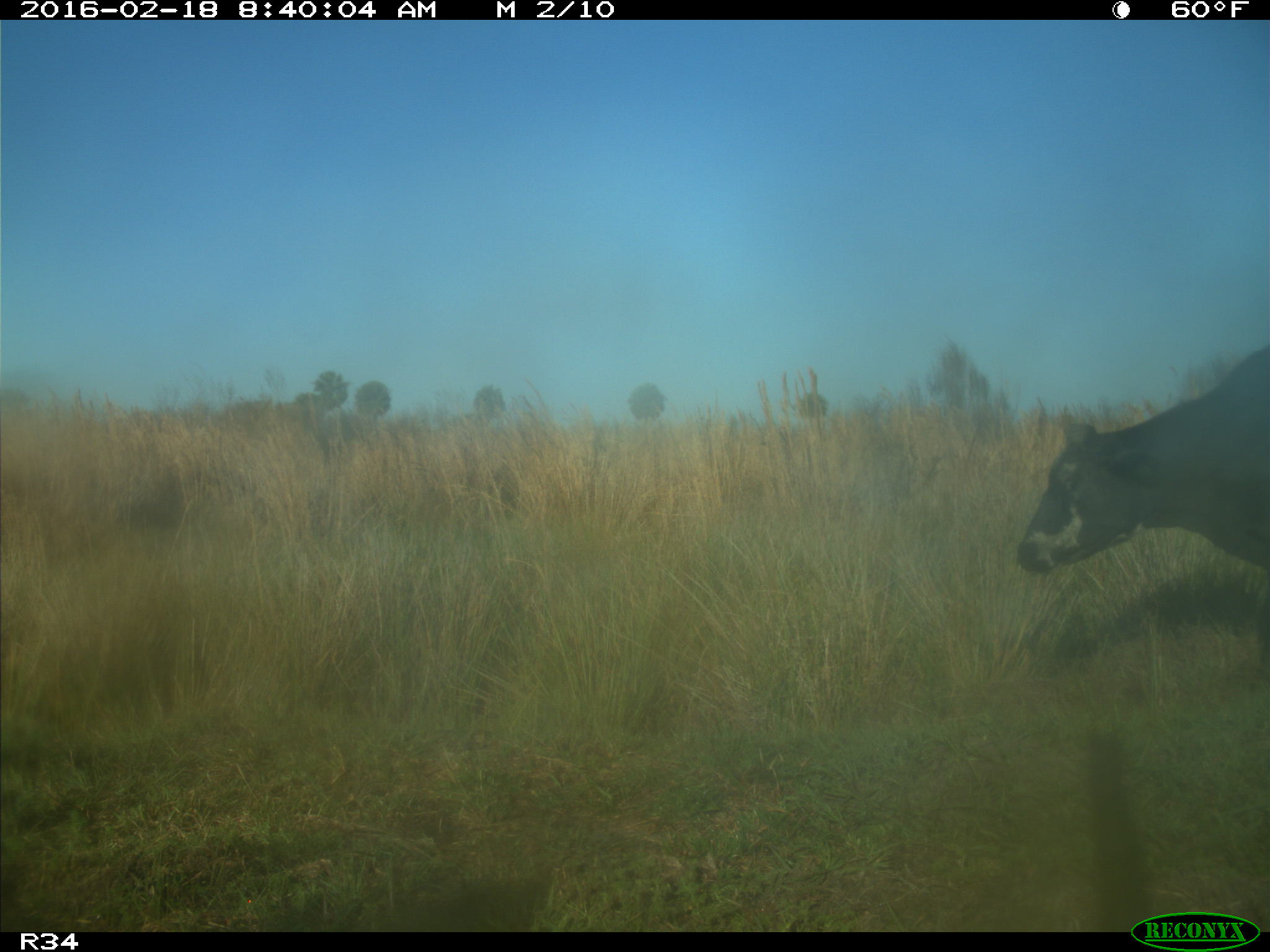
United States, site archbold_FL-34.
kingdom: Animalia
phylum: Chordata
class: Mammalia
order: Artiodactyla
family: Bovidae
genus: Bos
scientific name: Bos taurus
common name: domestic cow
Bos taurus (domestic cow).